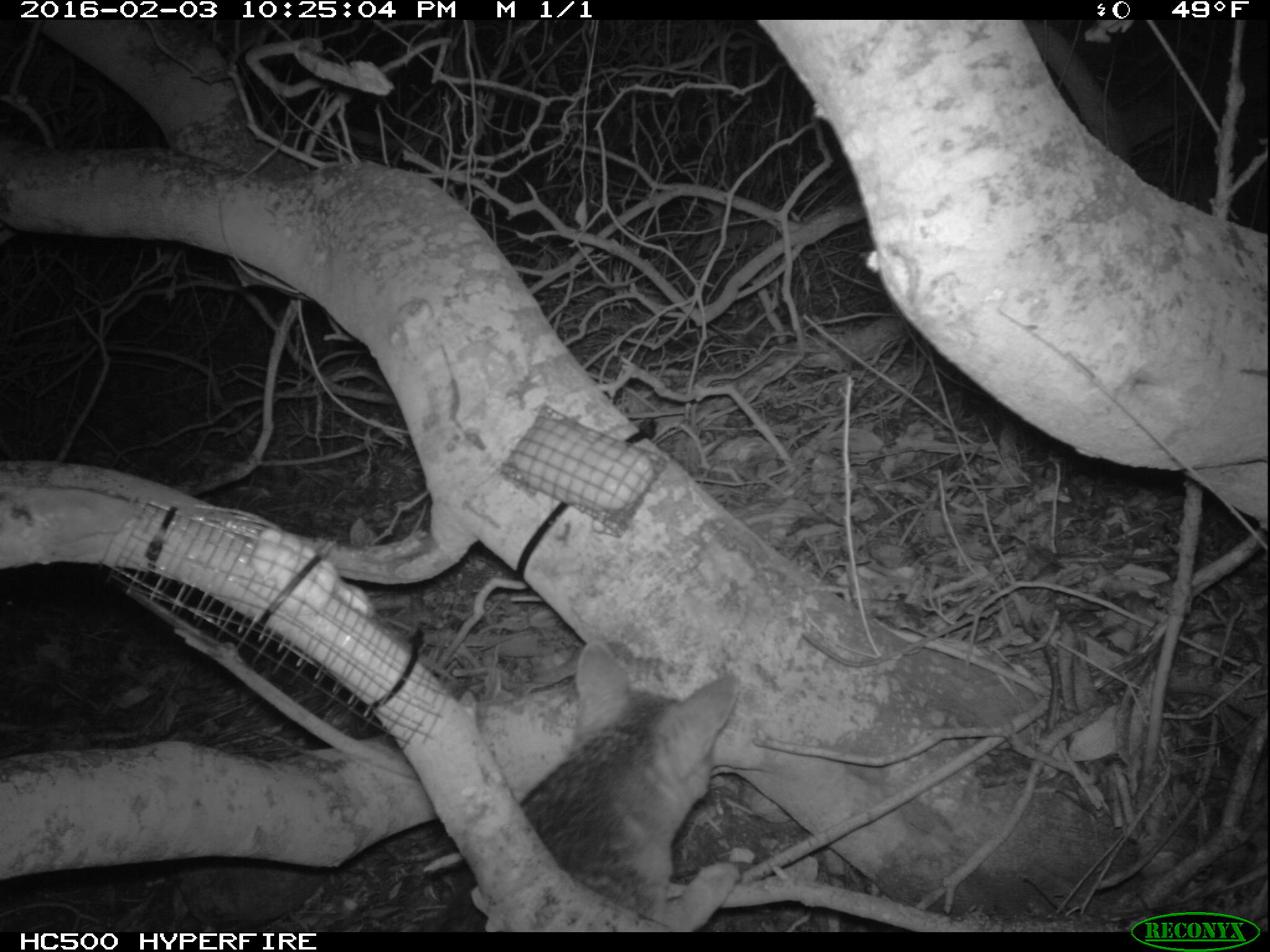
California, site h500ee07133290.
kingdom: Animalia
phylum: Chordata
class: Mammalia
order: Carnivora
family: Canidae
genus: Urocyon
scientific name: Urocyon littoralis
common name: island fox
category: fox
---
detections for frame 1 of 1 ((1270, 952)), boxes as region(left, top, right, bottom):
fox: region(437, 641, 742, 932)